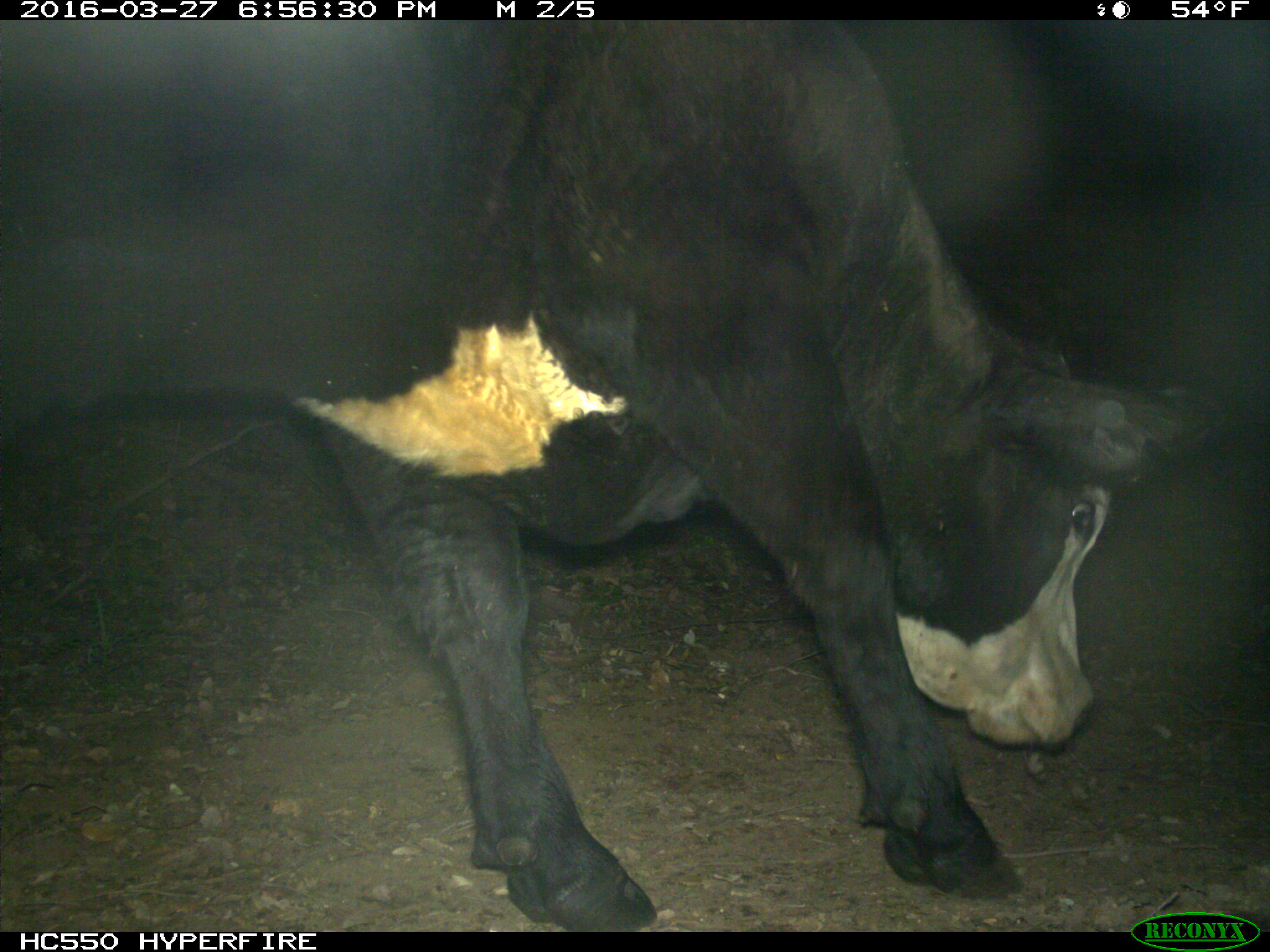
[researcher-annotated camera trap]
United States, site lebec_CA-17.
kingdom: Animalia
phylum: Chordata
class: Mammalia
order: Artiodactyla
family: Bovidae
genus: Bos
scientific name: Bos taurus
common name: domestic cow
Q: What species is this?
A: Bos taurus (domestic cow).